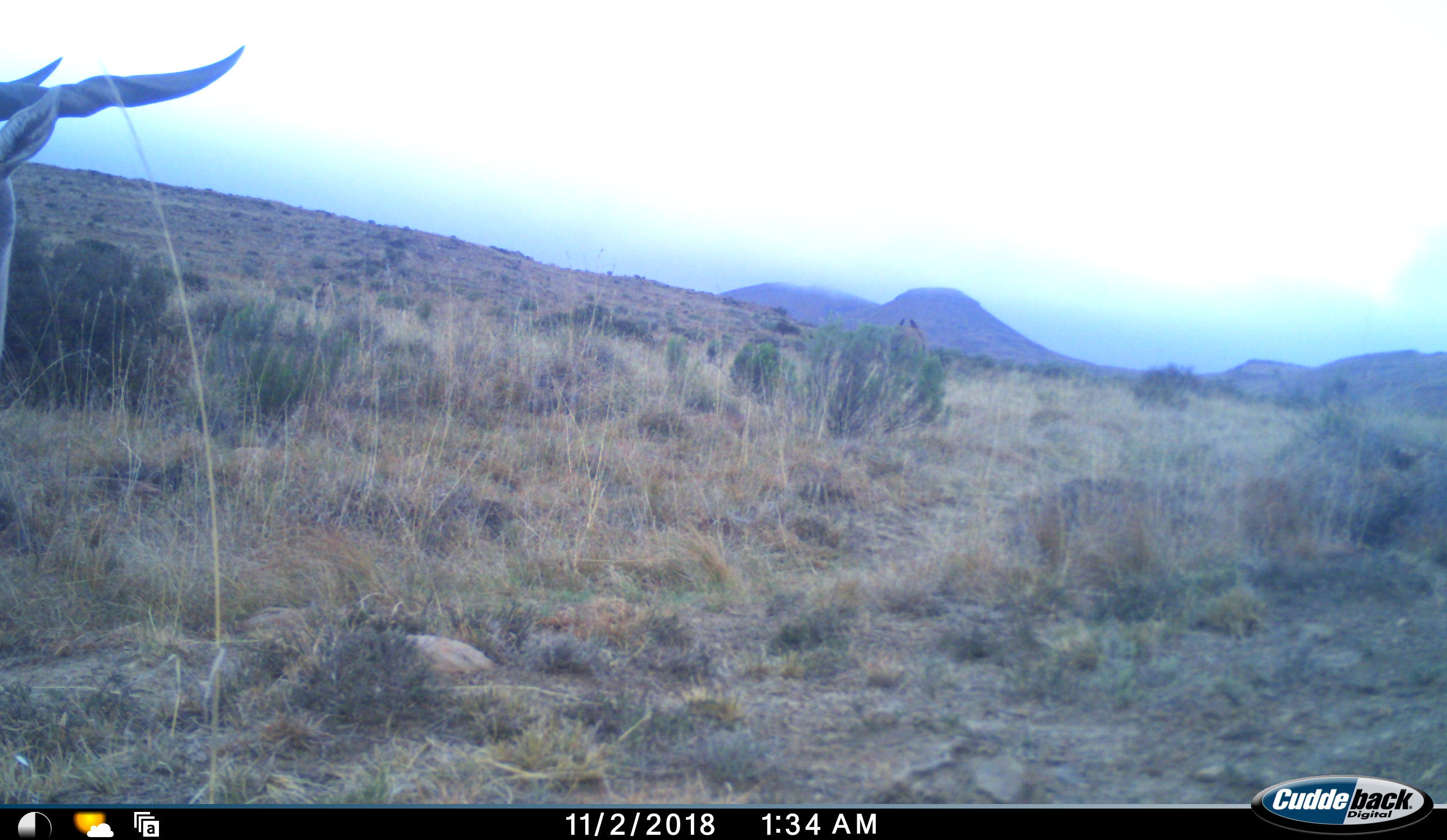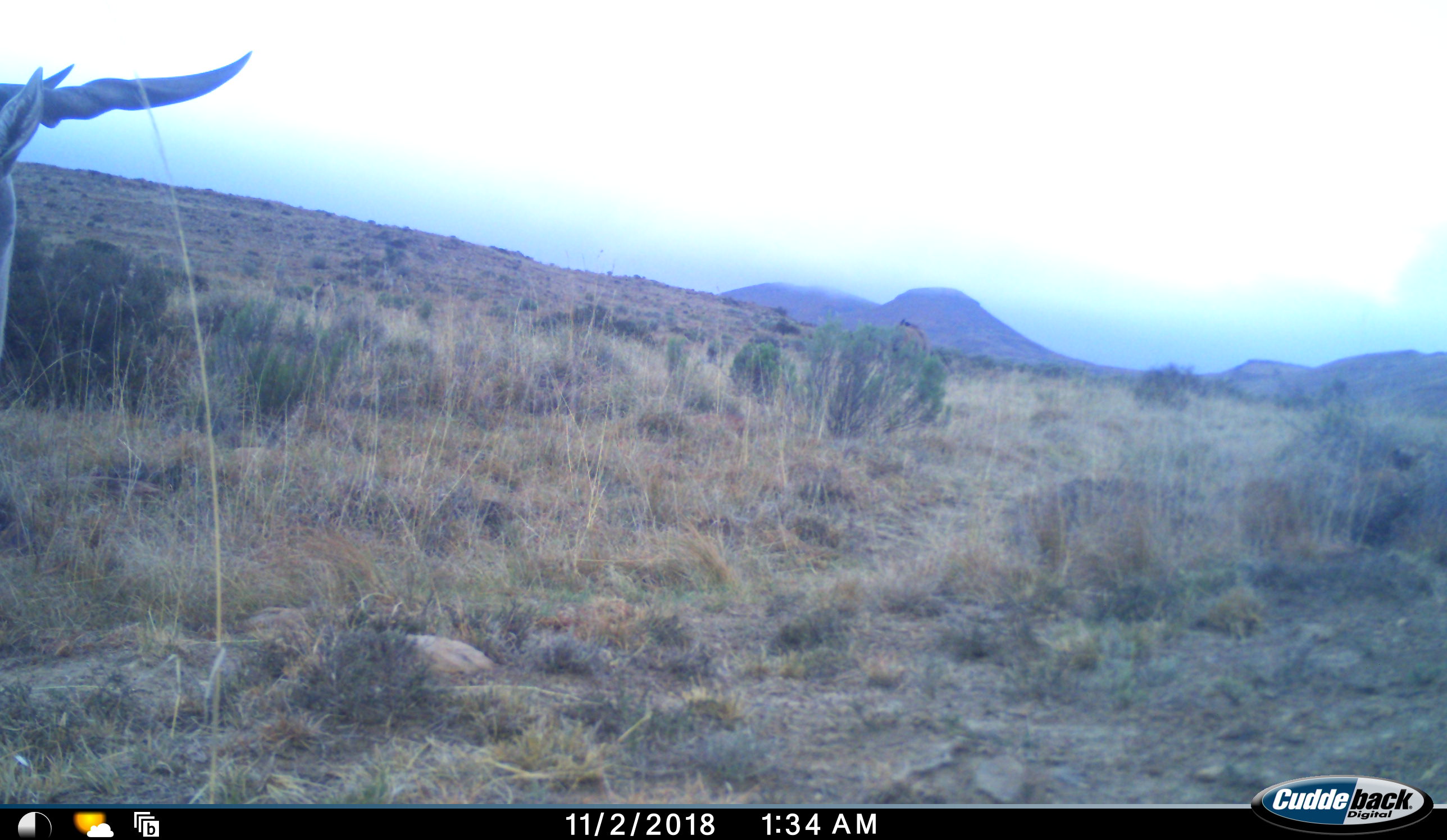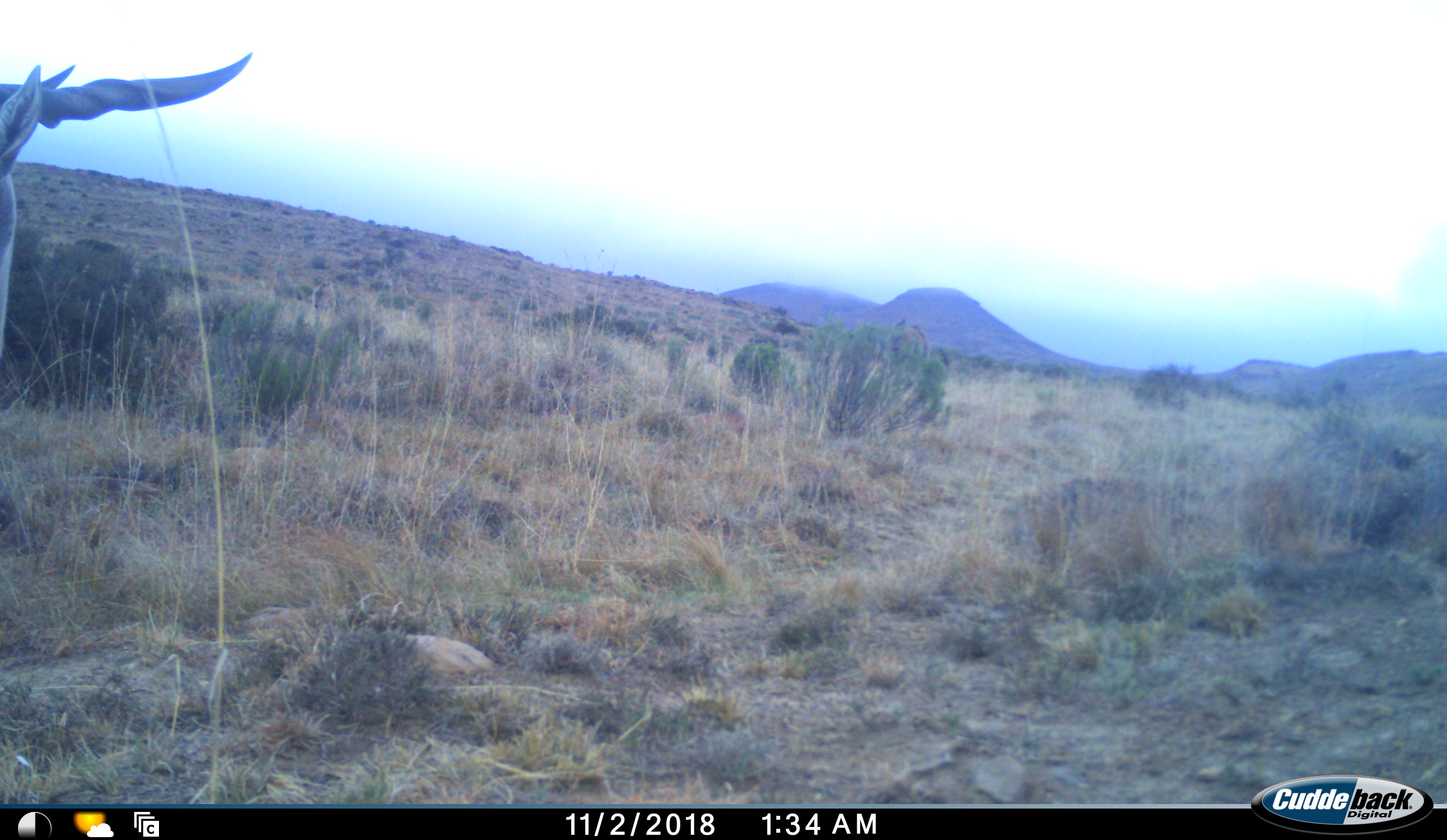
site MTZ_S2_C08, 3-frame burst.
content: unidentified animal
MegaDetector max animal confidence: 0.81